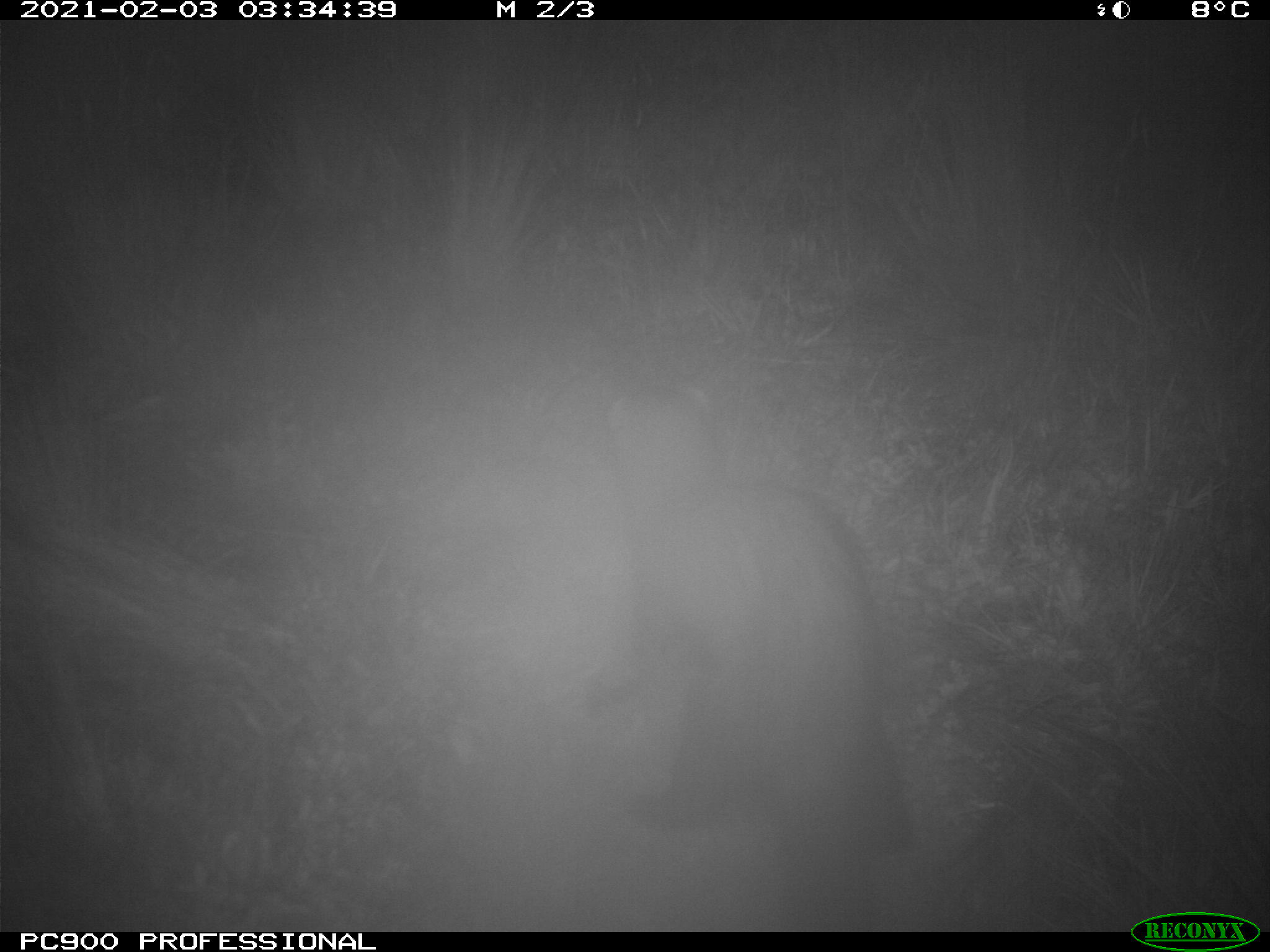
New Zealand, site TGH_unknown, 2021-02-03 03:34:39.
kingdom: Animalia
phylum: Chordata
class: Mammalia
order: Carnivora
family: Mustelidae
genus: Mustela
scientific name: Mustela furo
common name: ferret